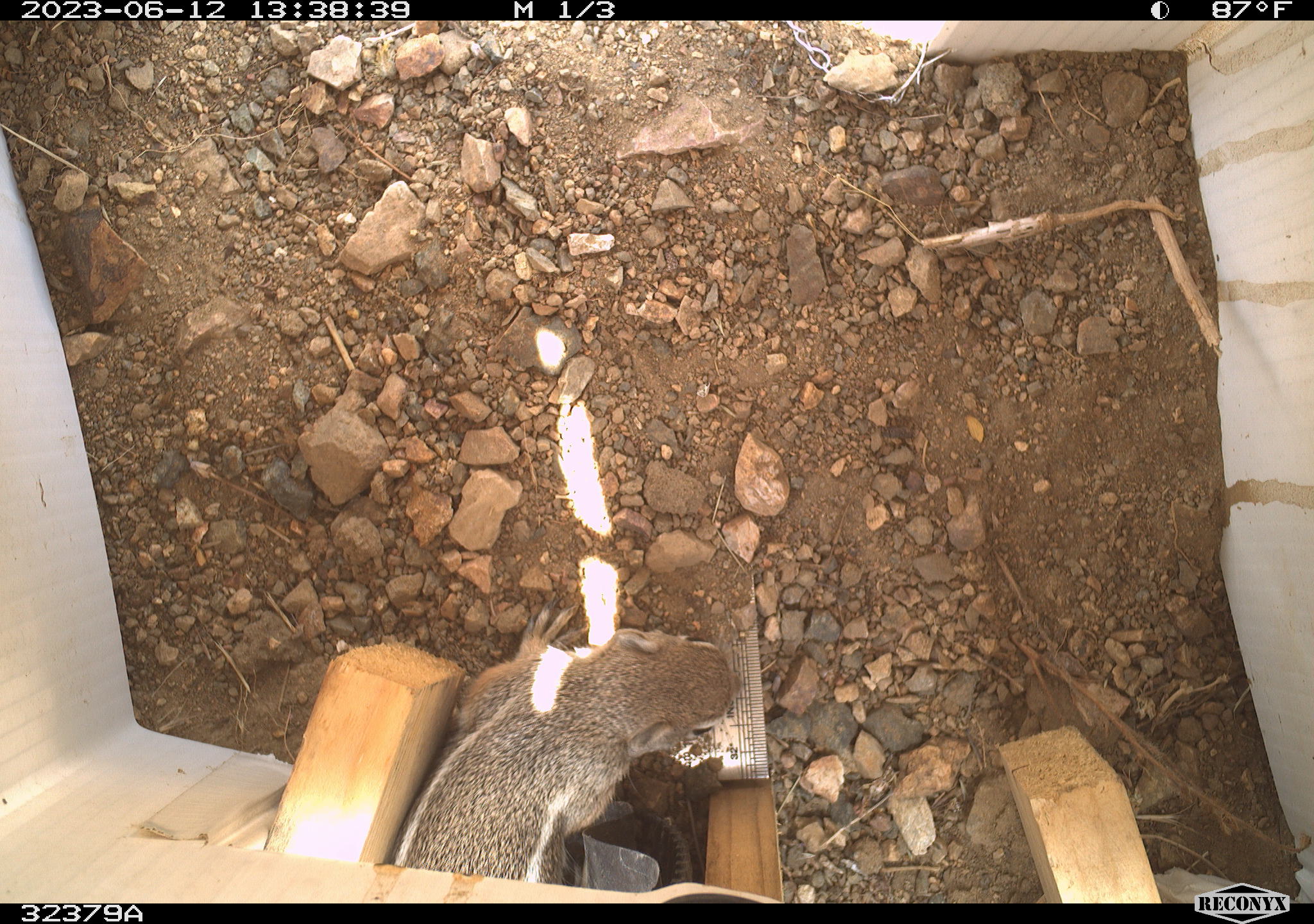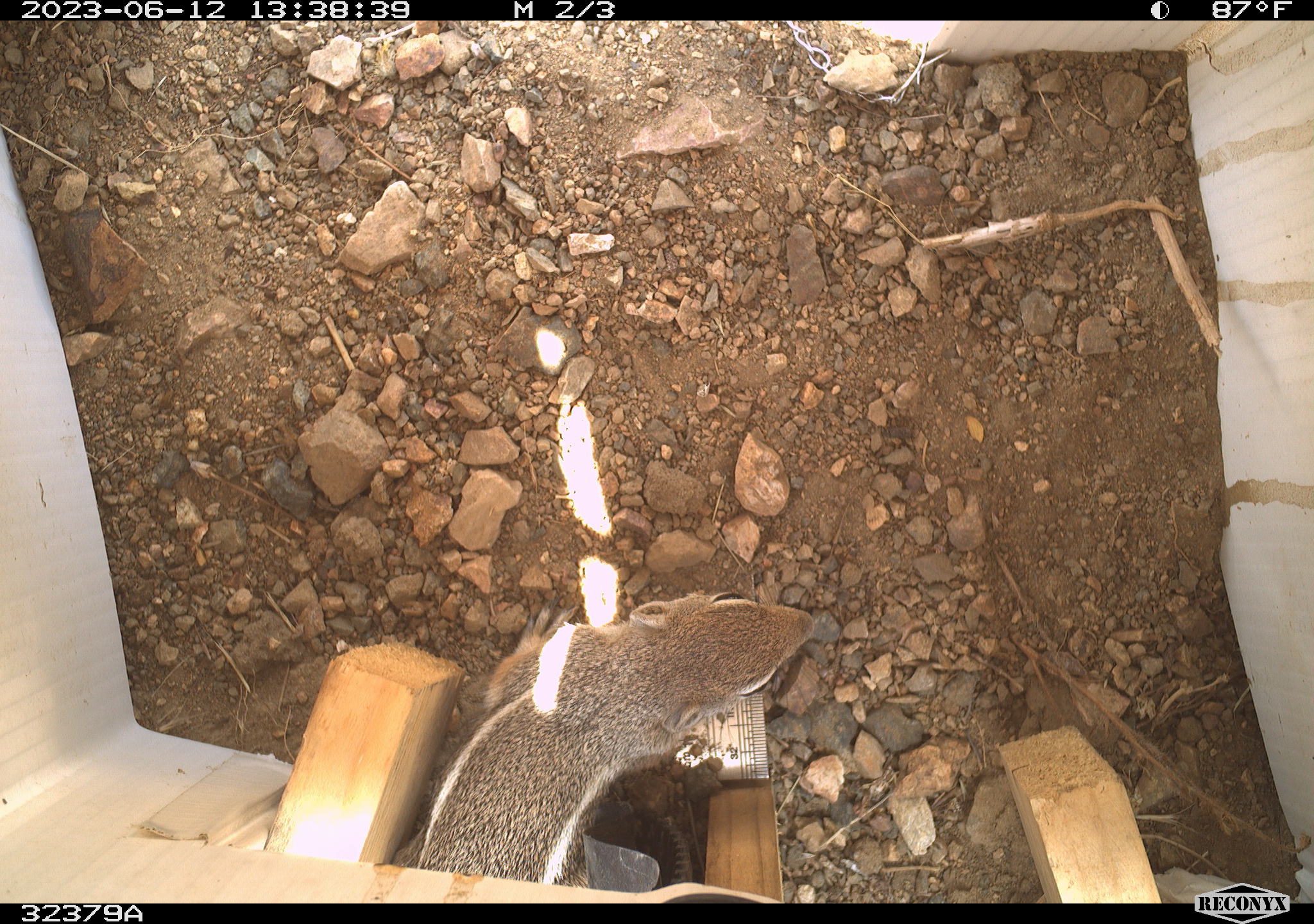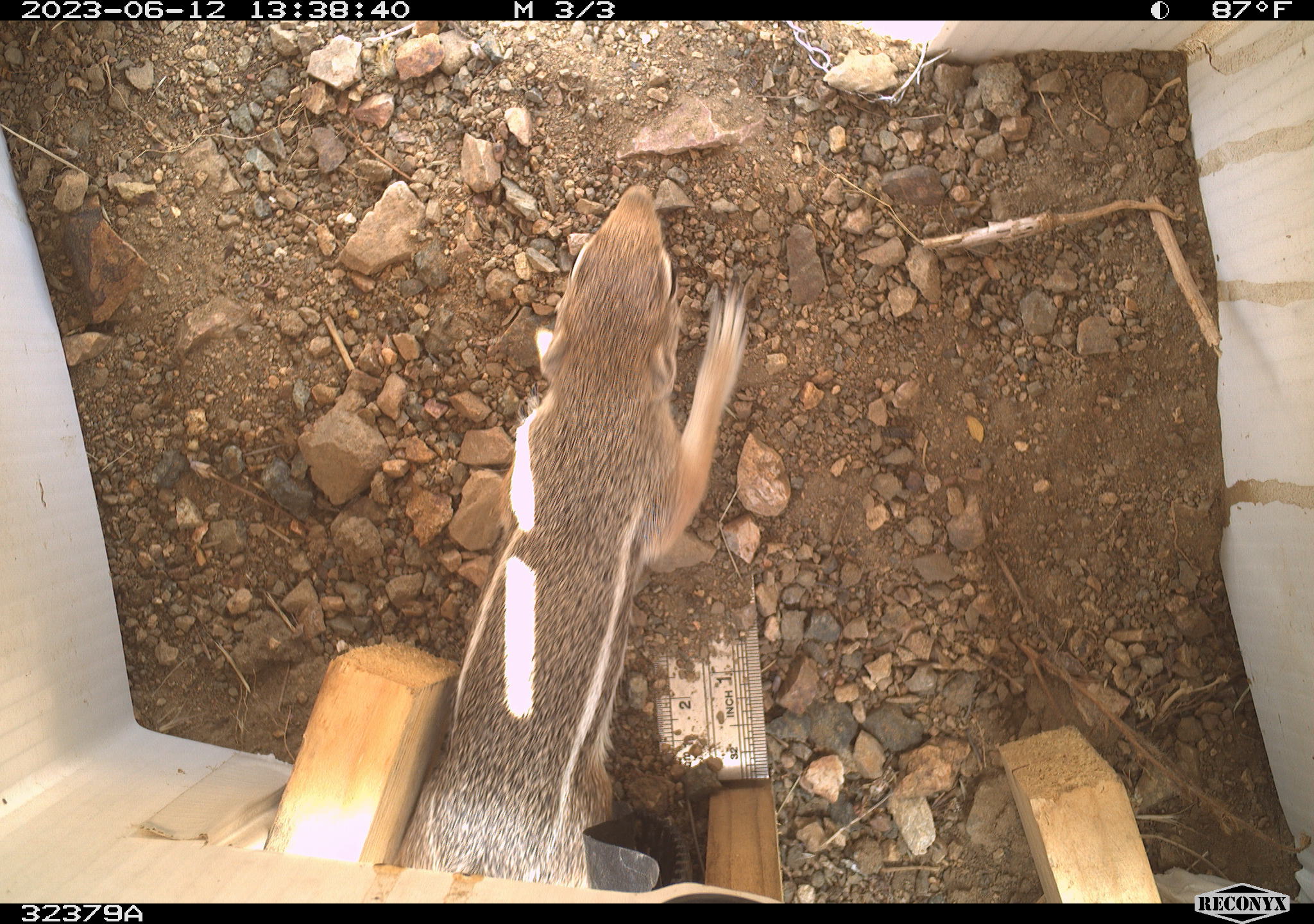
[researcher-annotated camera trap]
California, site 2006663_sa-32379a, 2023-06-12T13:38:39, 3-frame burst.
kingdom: Animalia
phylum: Chordata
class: Mammalia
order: Rodentia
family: Sciuridae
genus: Ammospermophilus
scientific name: Ammospermophilus leucurus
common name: white-tailed antelope squirrel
White-tailed antelope squirrel (Ammospermophilus leucurus).